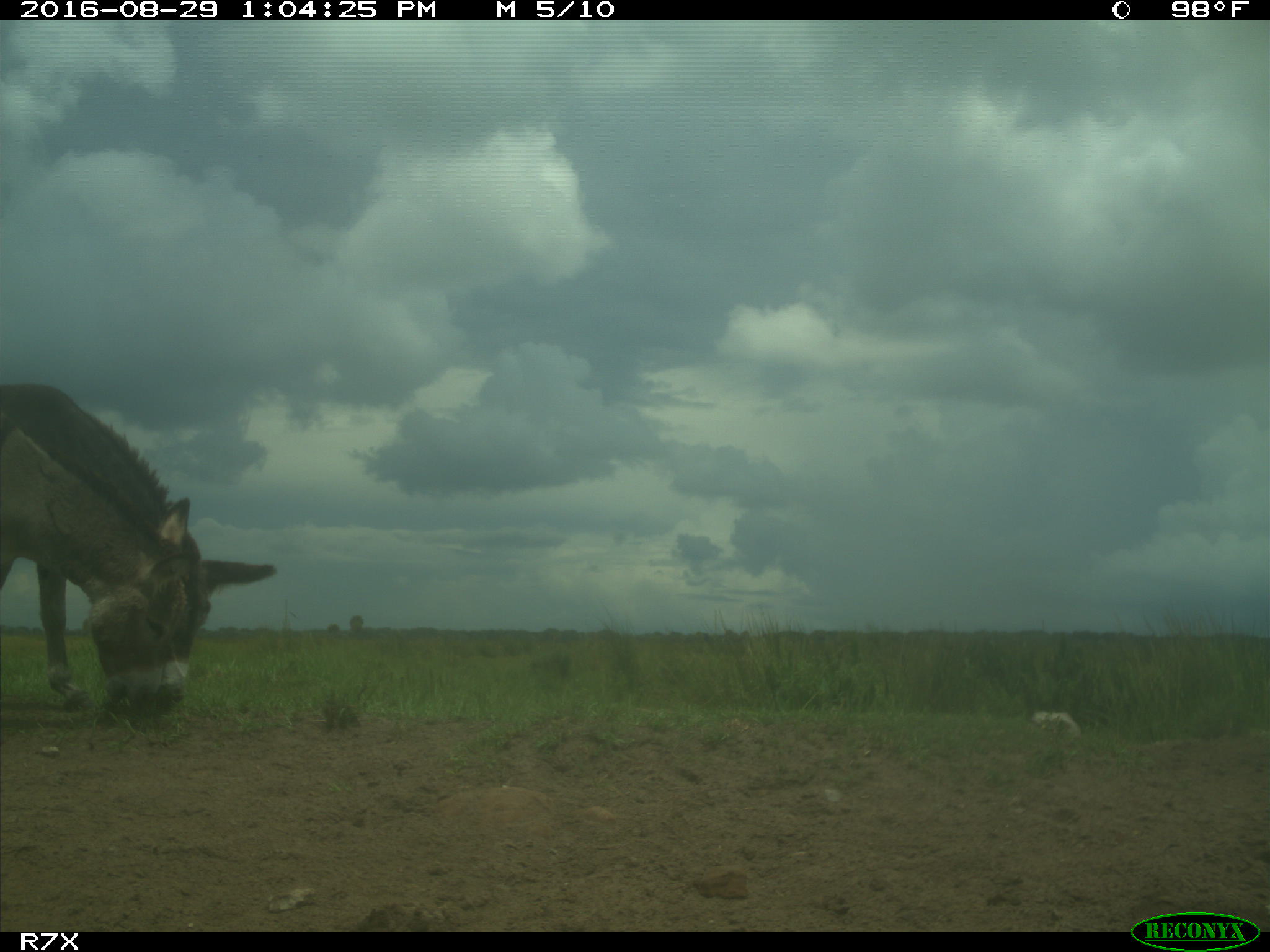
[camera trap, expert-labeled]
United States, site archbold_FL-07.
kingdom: Animalia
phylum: Chordata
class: Mammalia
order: Perissodactyla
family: Equidae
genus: Equus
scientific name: Equus africanus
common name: african wild ass